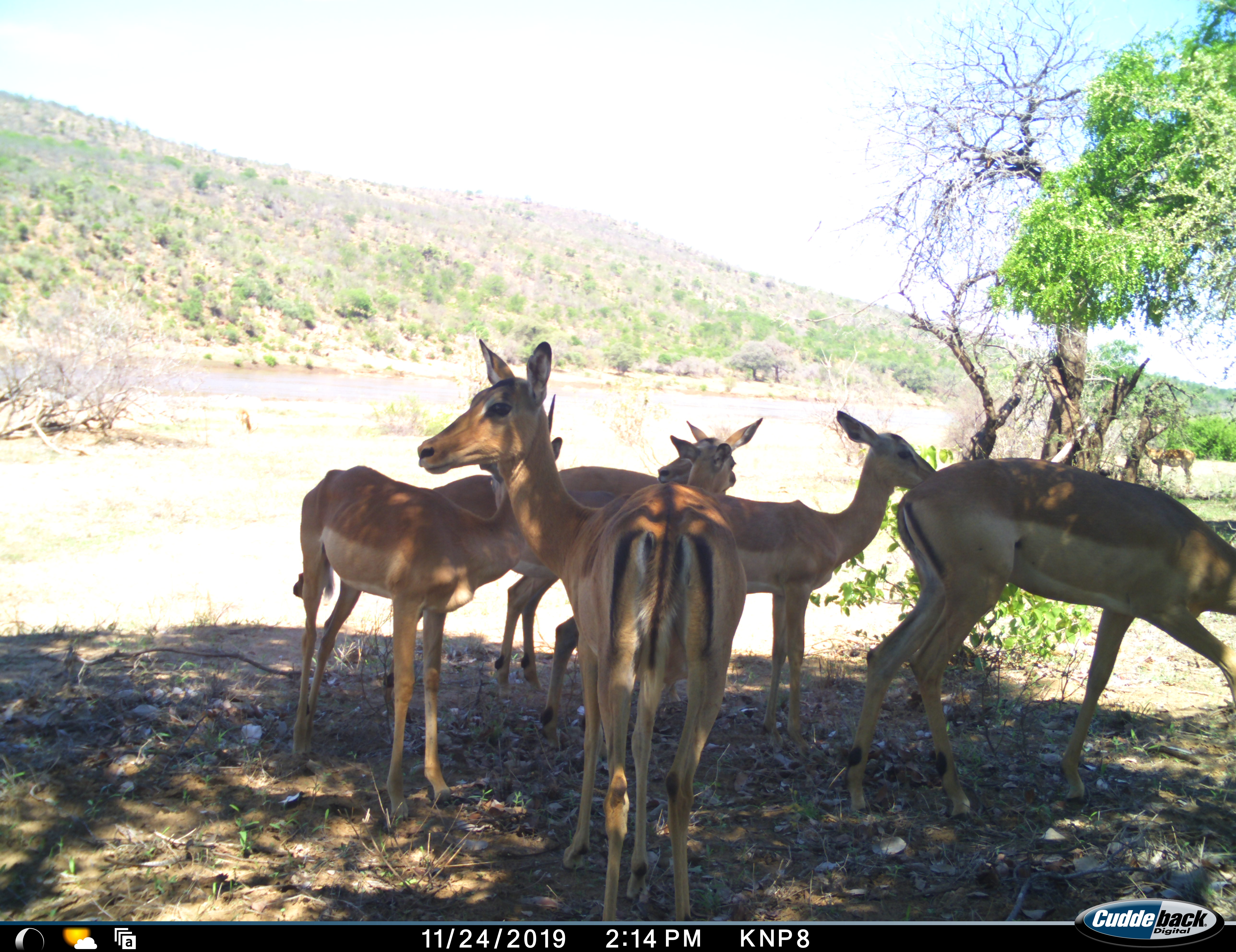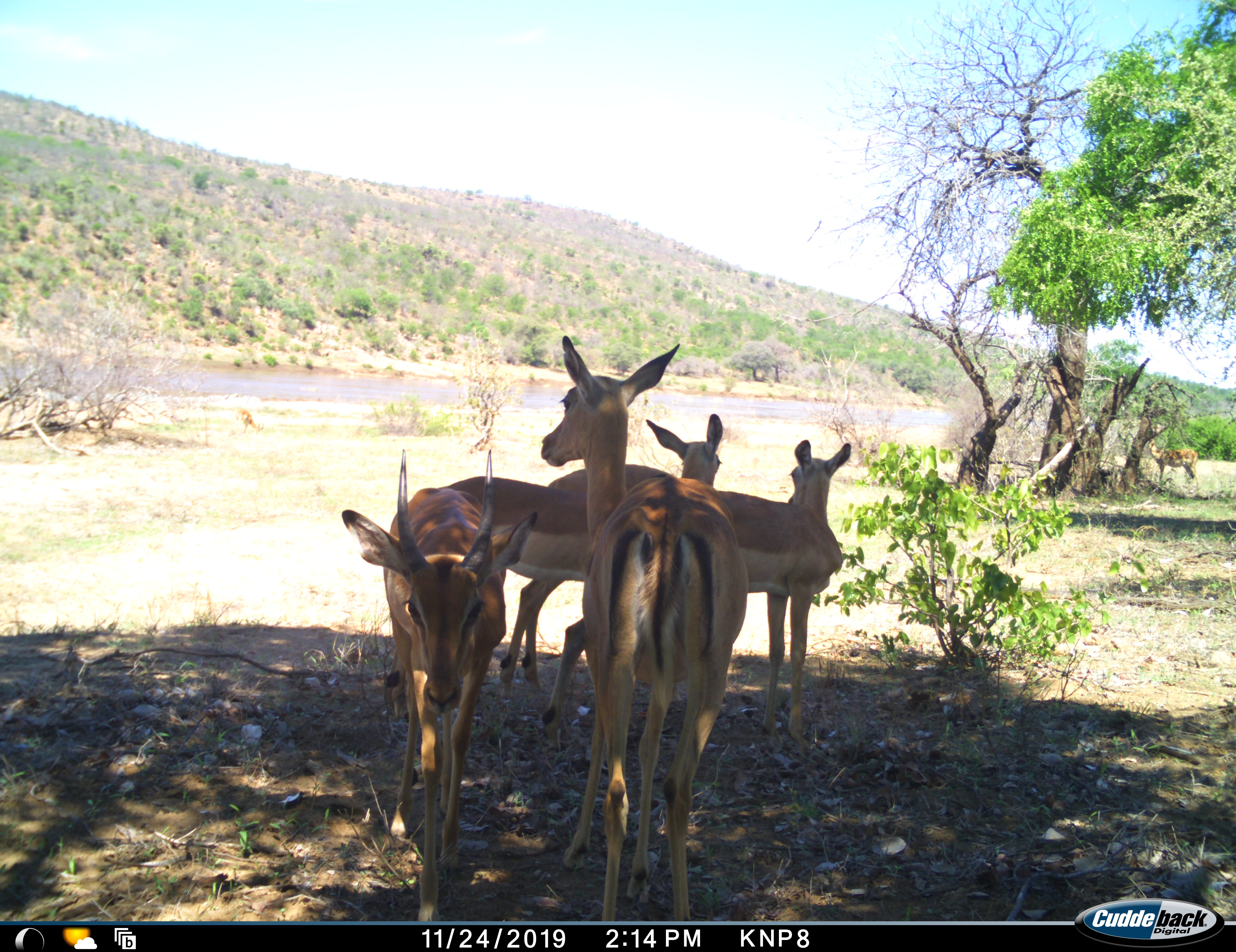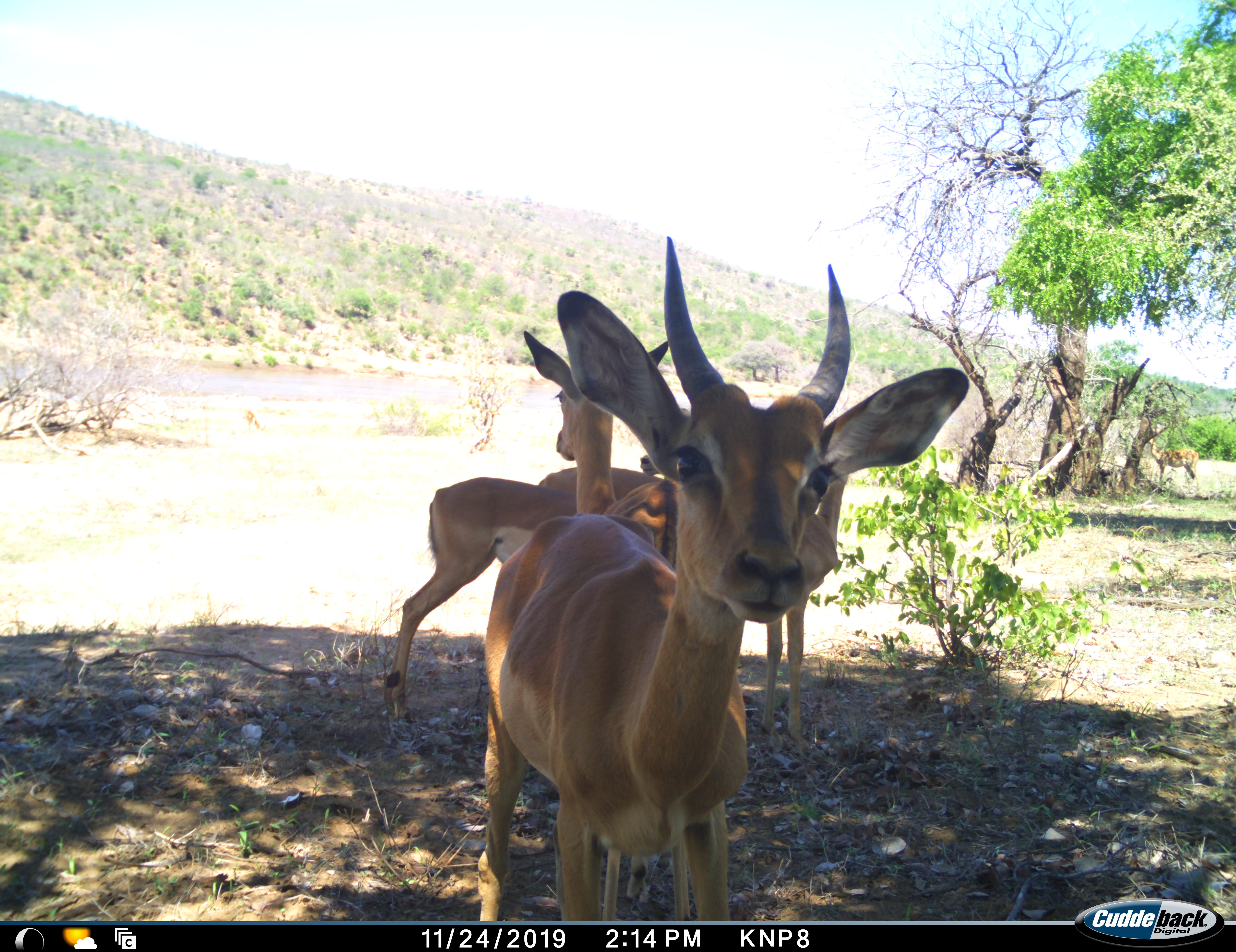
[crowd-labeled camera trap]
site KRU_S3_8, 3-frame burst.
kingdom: Animalia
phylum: Chordata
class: Mammalia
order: Artiodactyla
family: Bovidae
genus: Aepyceros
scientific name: Aepyceros melampus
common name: impala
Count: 7.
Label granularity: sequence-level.